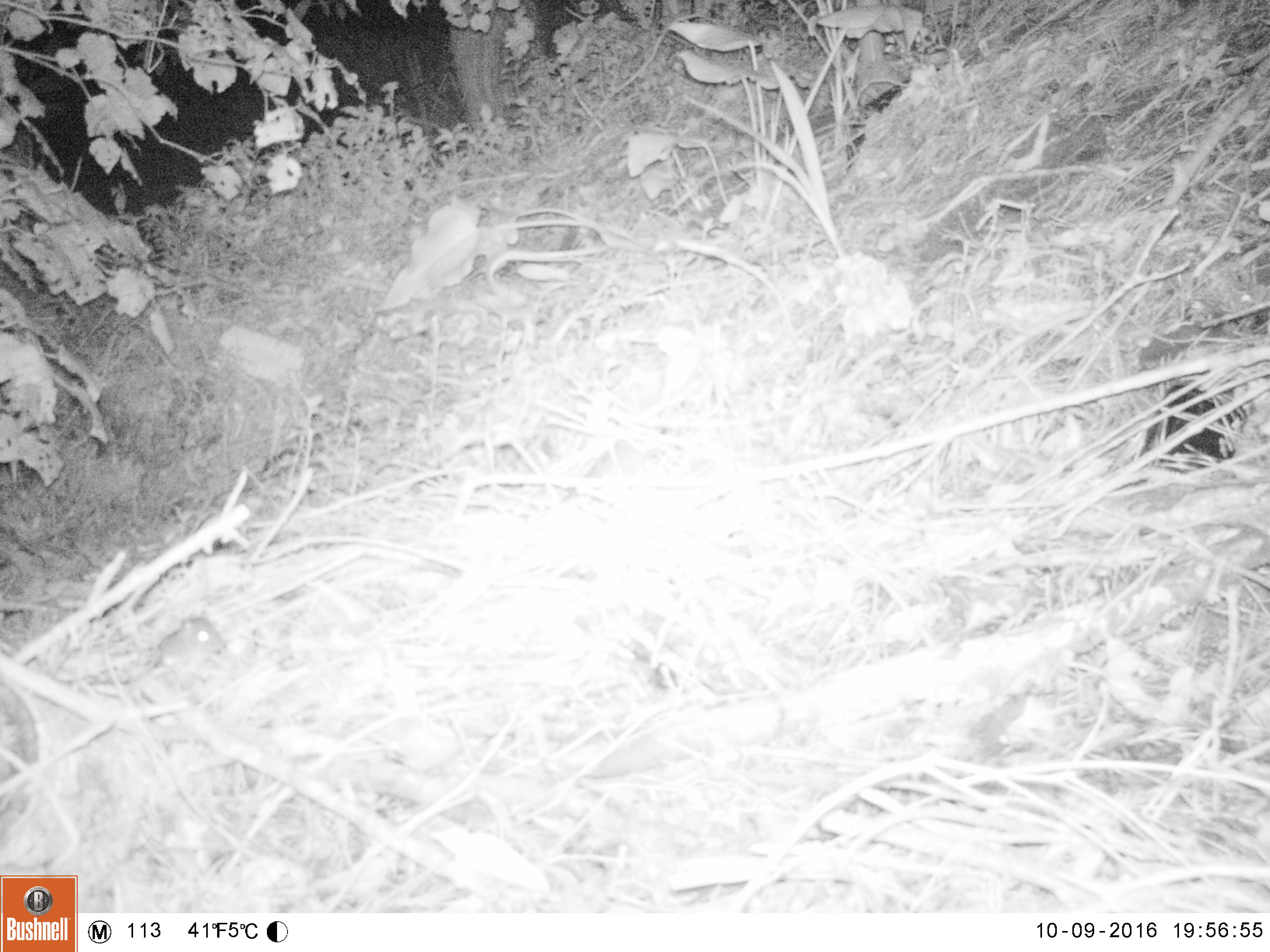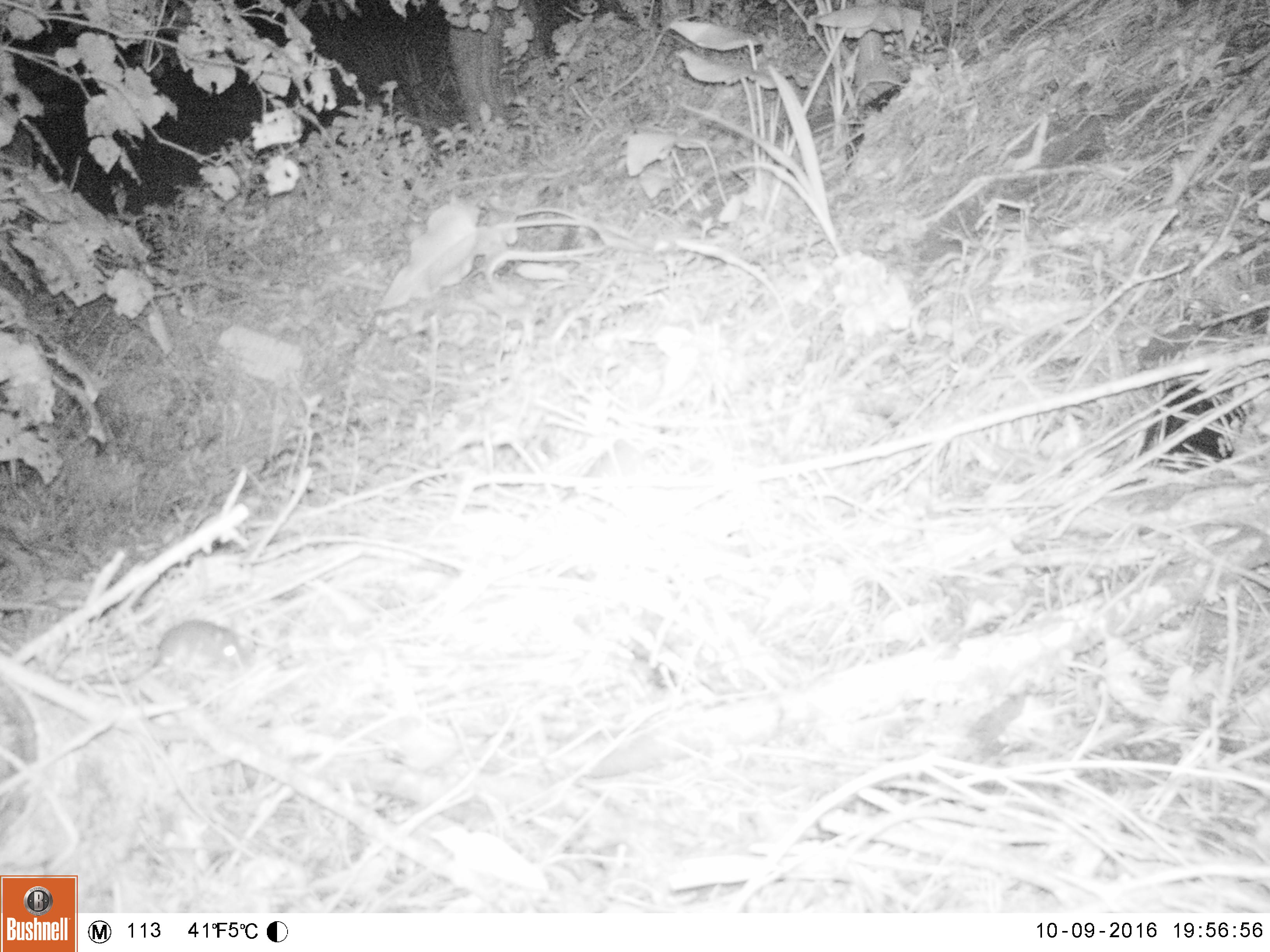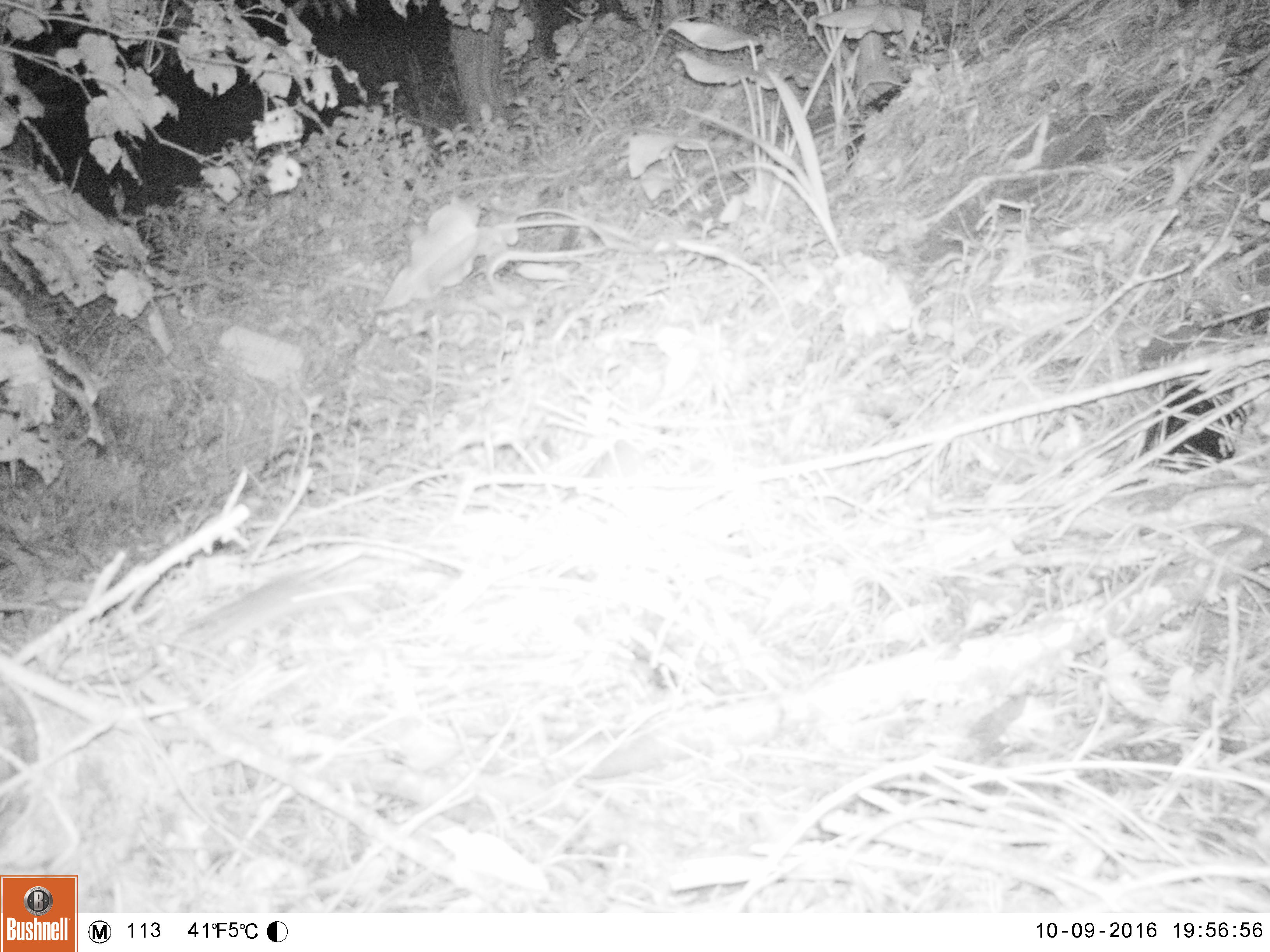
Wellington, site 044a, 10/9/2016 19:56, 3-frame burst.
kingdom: Animalia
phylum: Chordata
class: Mammalia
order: Rodentia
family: Muridae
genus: Mus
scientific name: Mus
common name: mouse